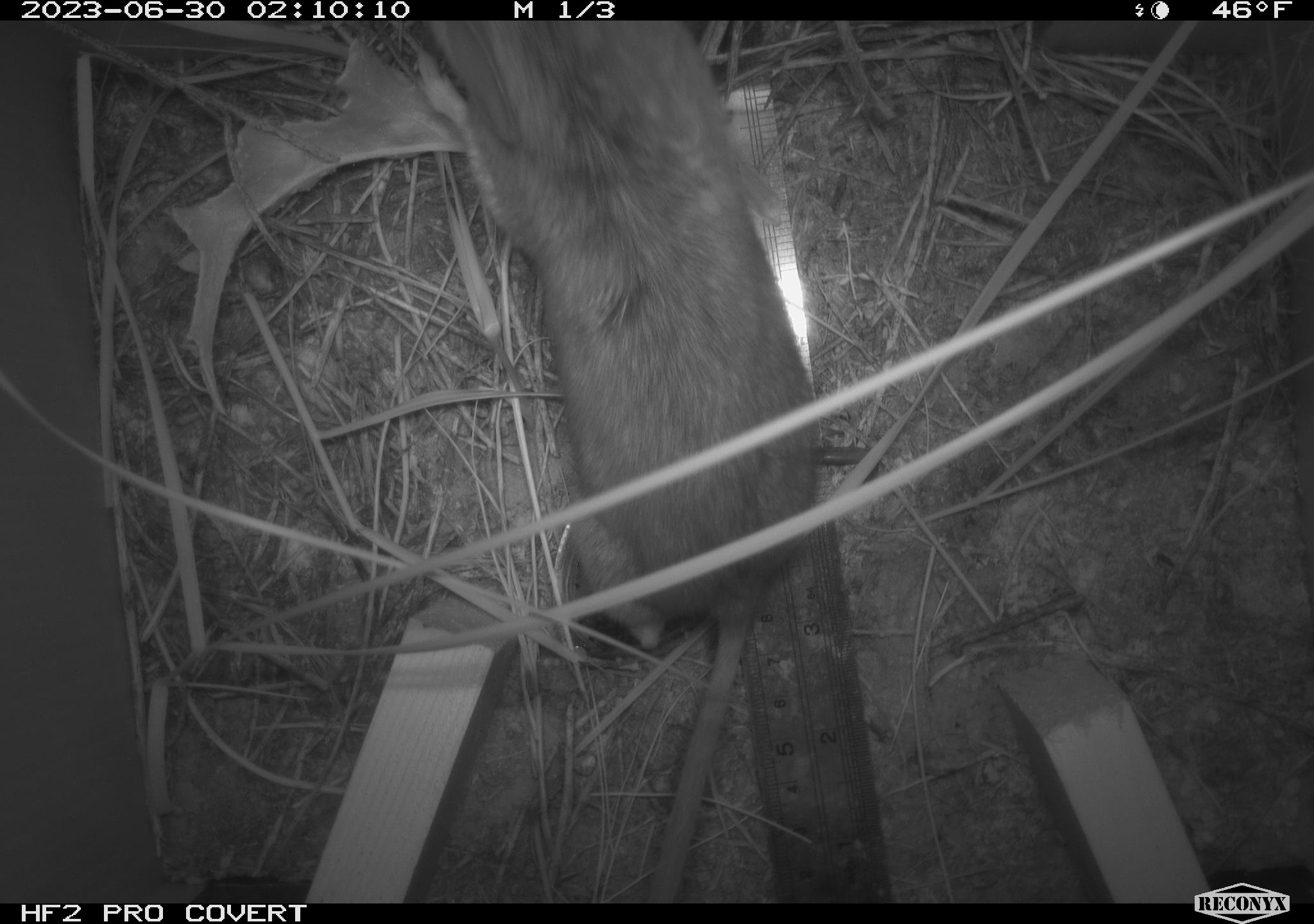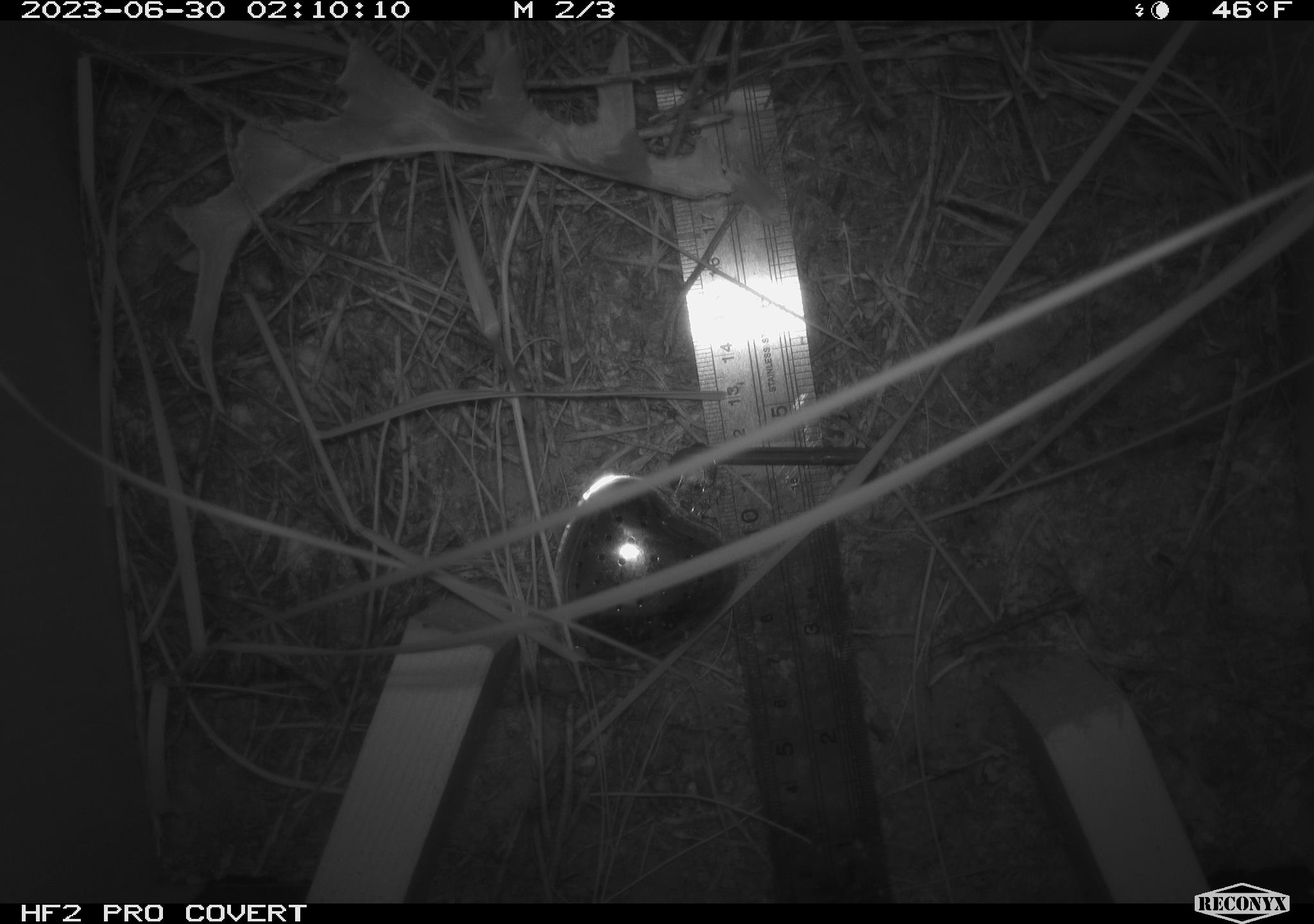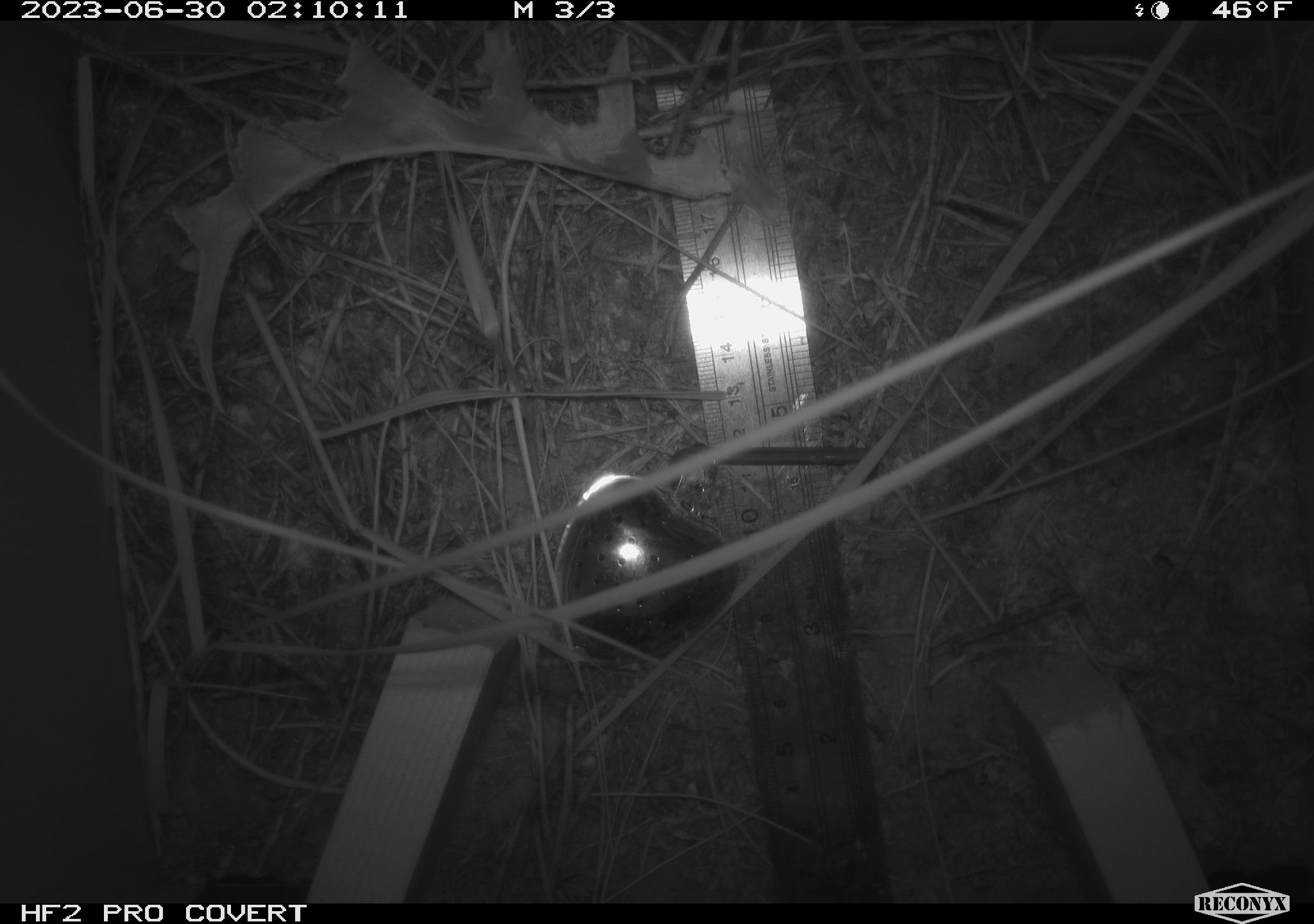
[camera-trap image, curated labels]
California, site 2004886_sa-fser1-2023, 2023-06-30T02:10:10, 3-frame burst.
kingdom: Animalia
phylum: Chordata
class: Mammalia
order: Rodentia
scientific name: Rodentia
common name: mouse species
Mouse species (Rodentia).